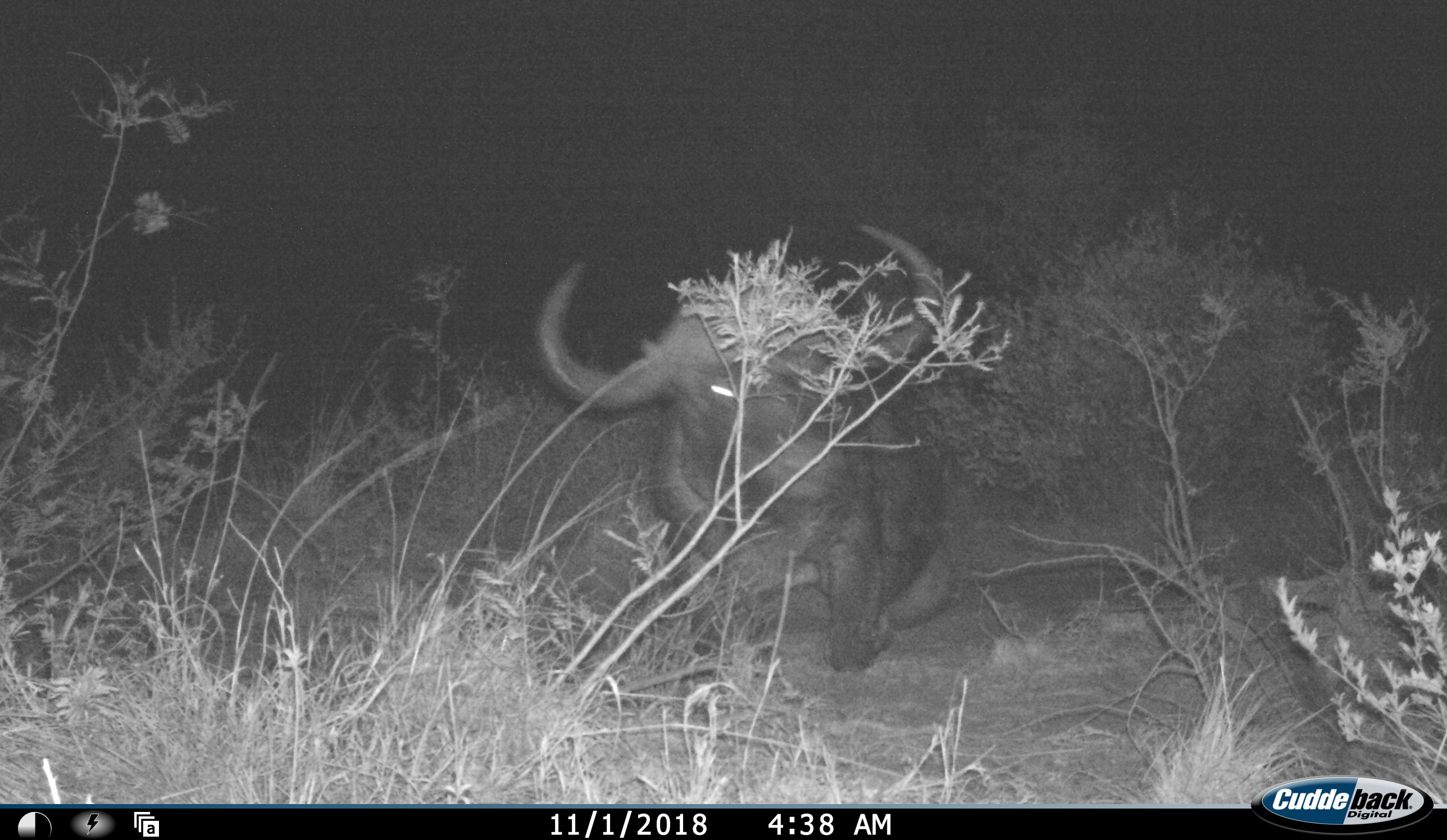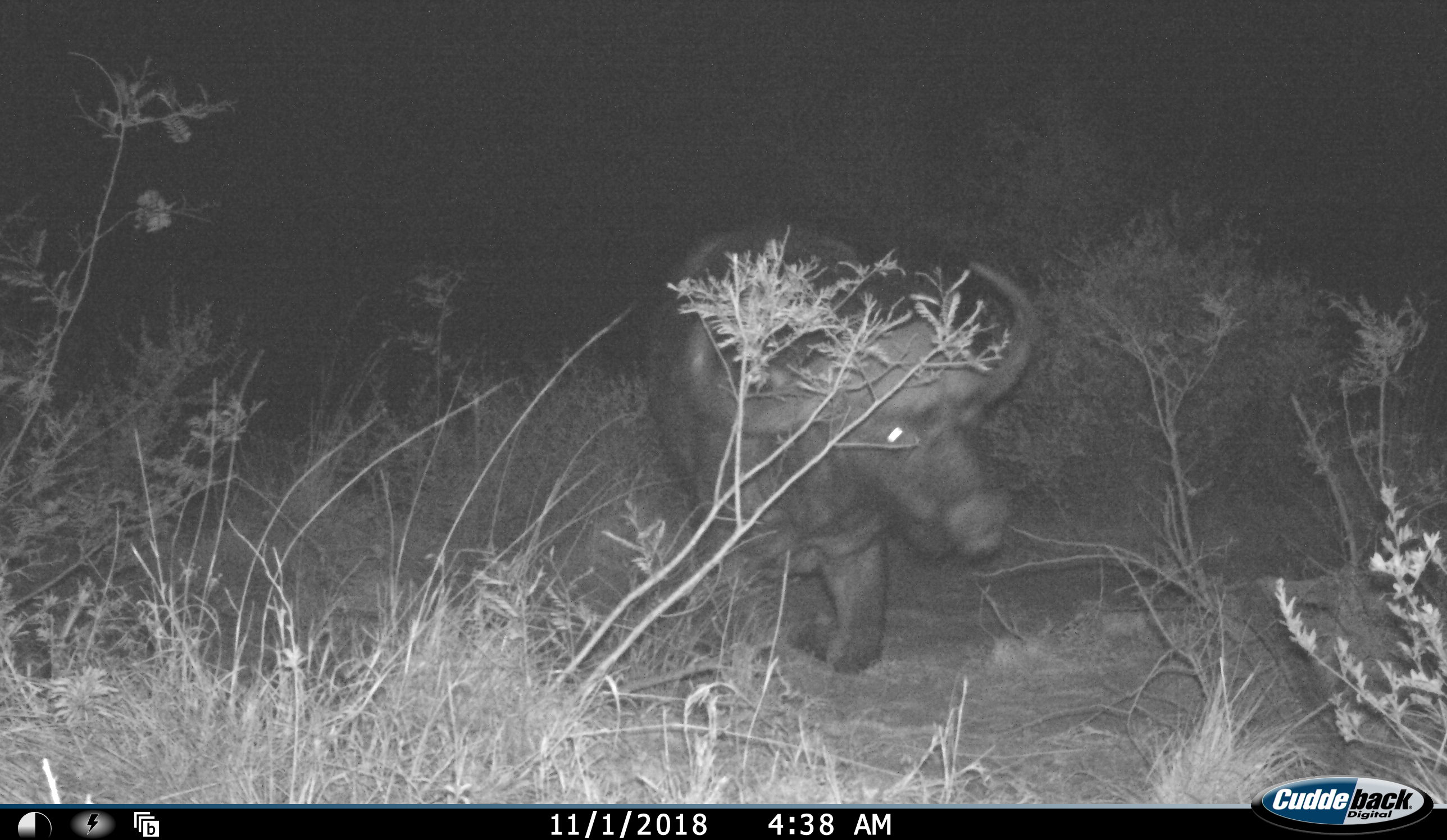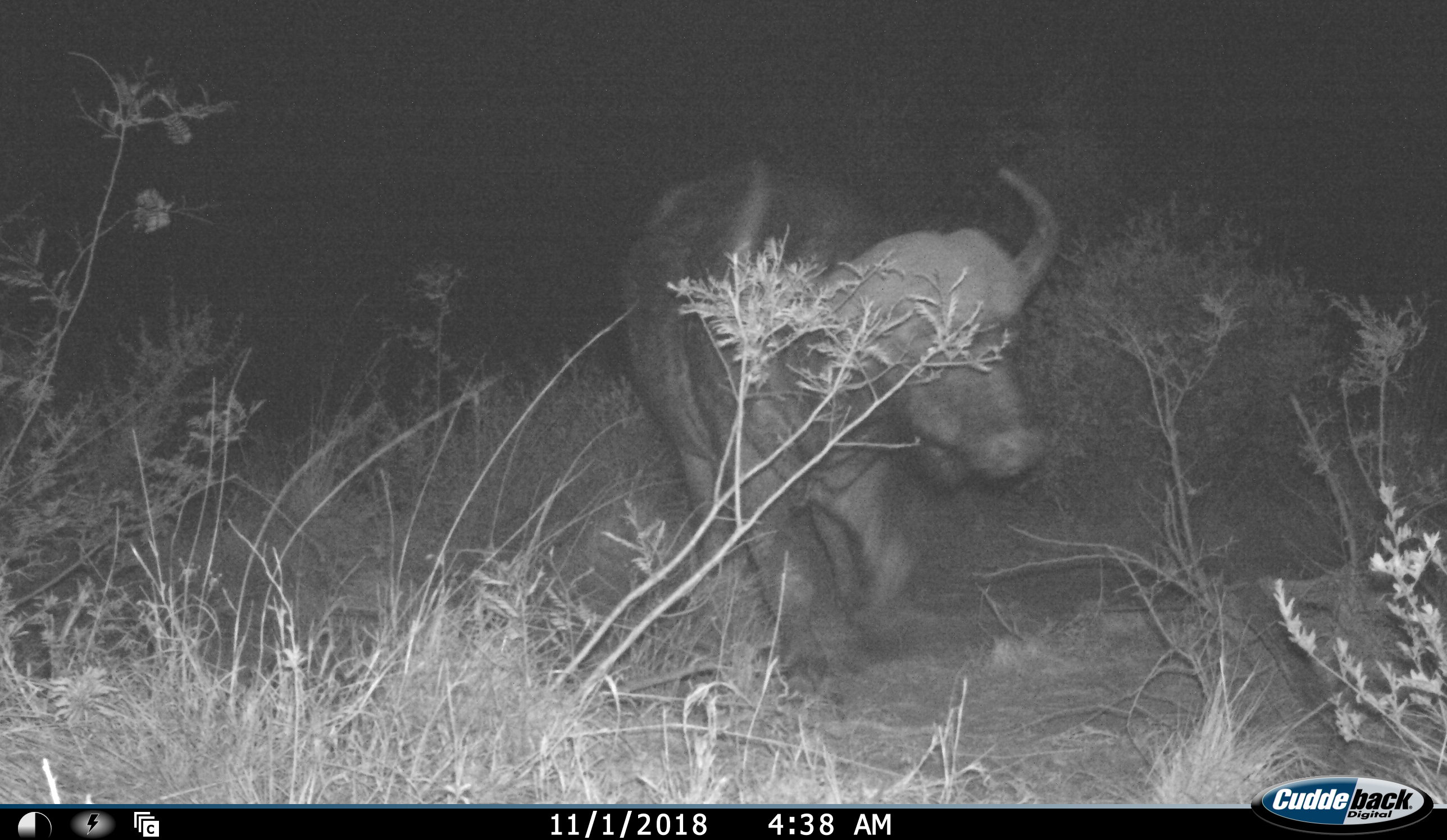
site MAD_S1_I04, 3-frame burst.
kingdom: Animalia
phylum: Chordata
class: Mammalia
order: Artiodactyla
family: Bovidae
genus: Syncerus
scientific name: Syncerus caffer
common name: african buffalo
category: buffalo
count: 1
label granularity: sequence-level